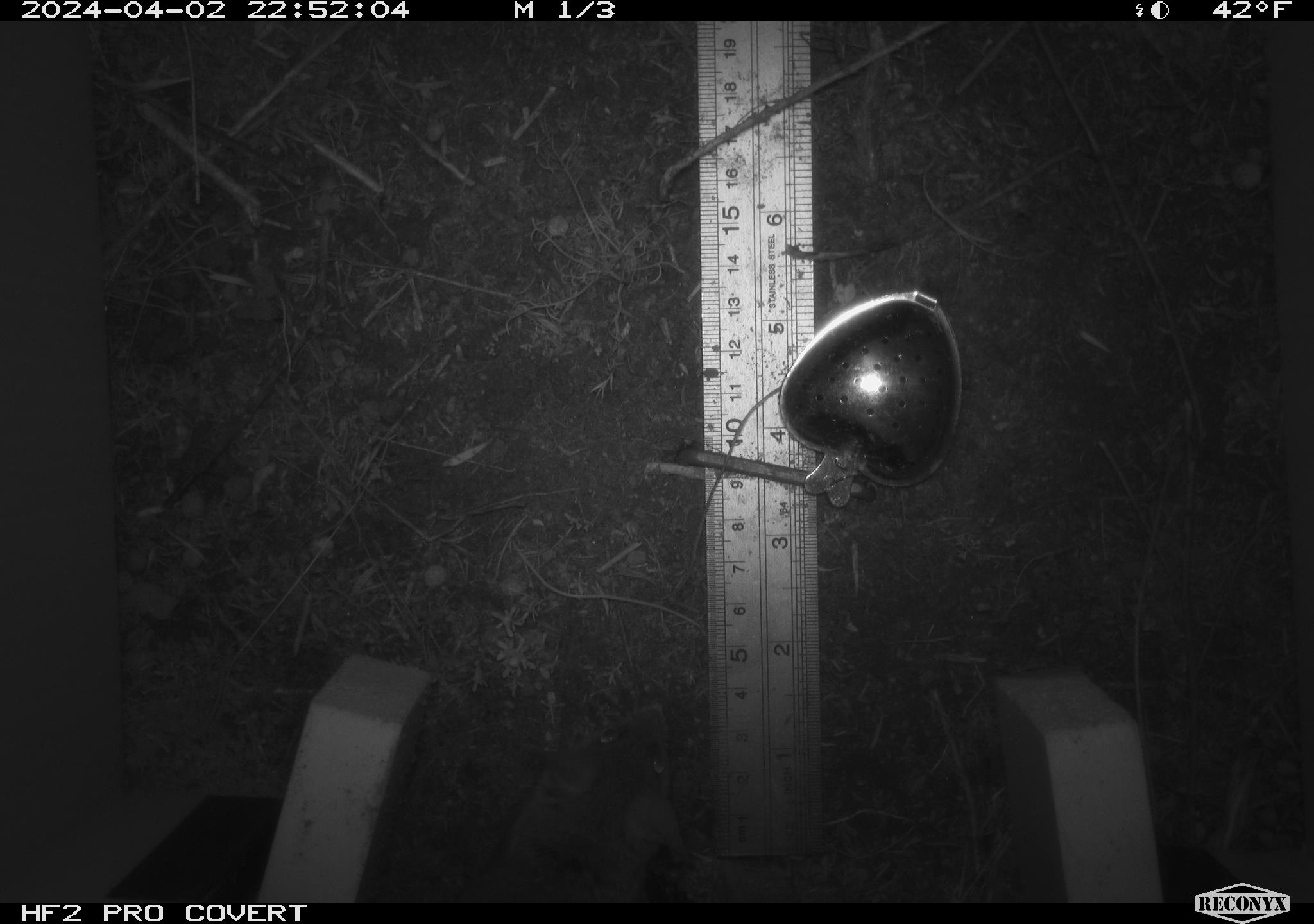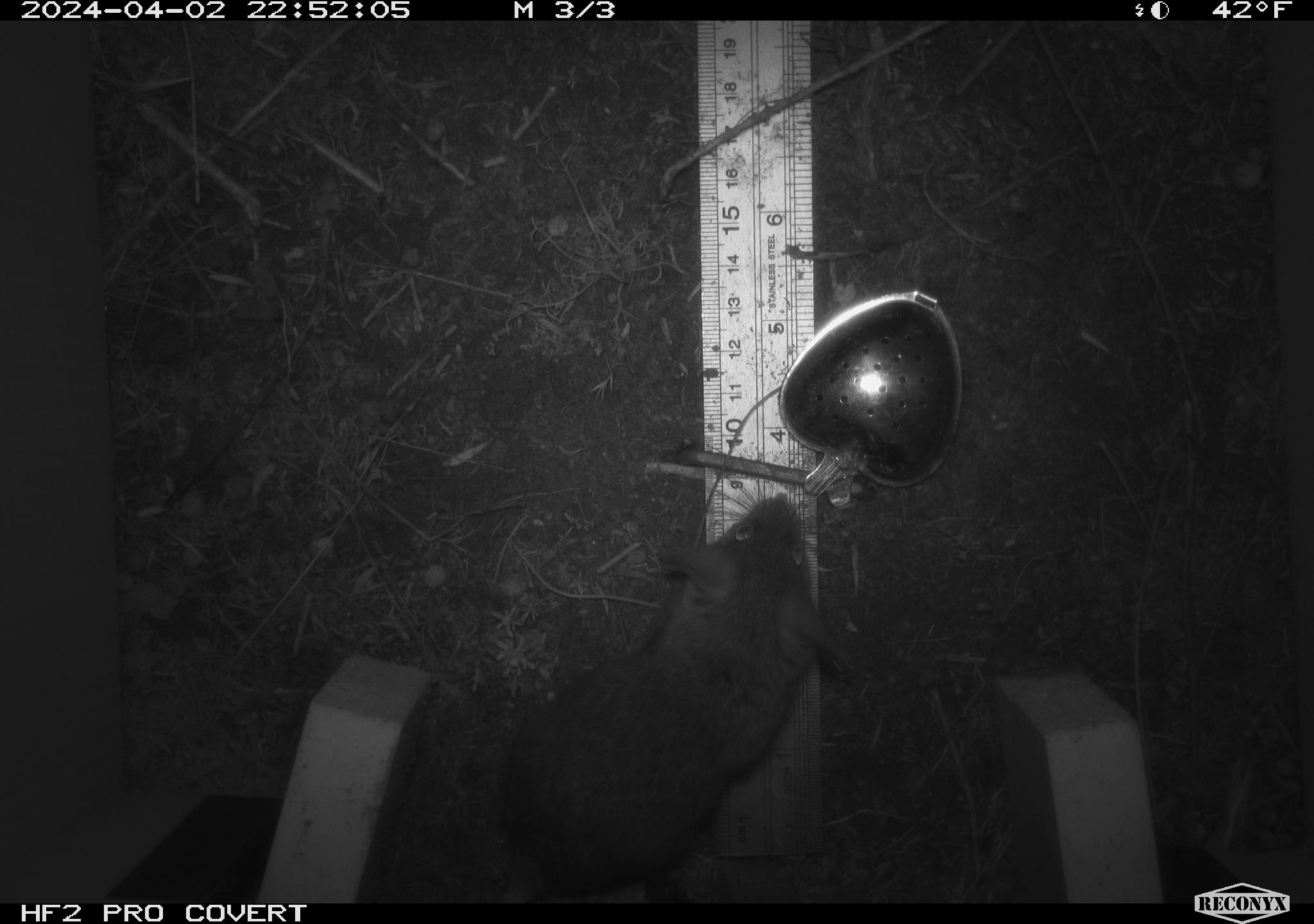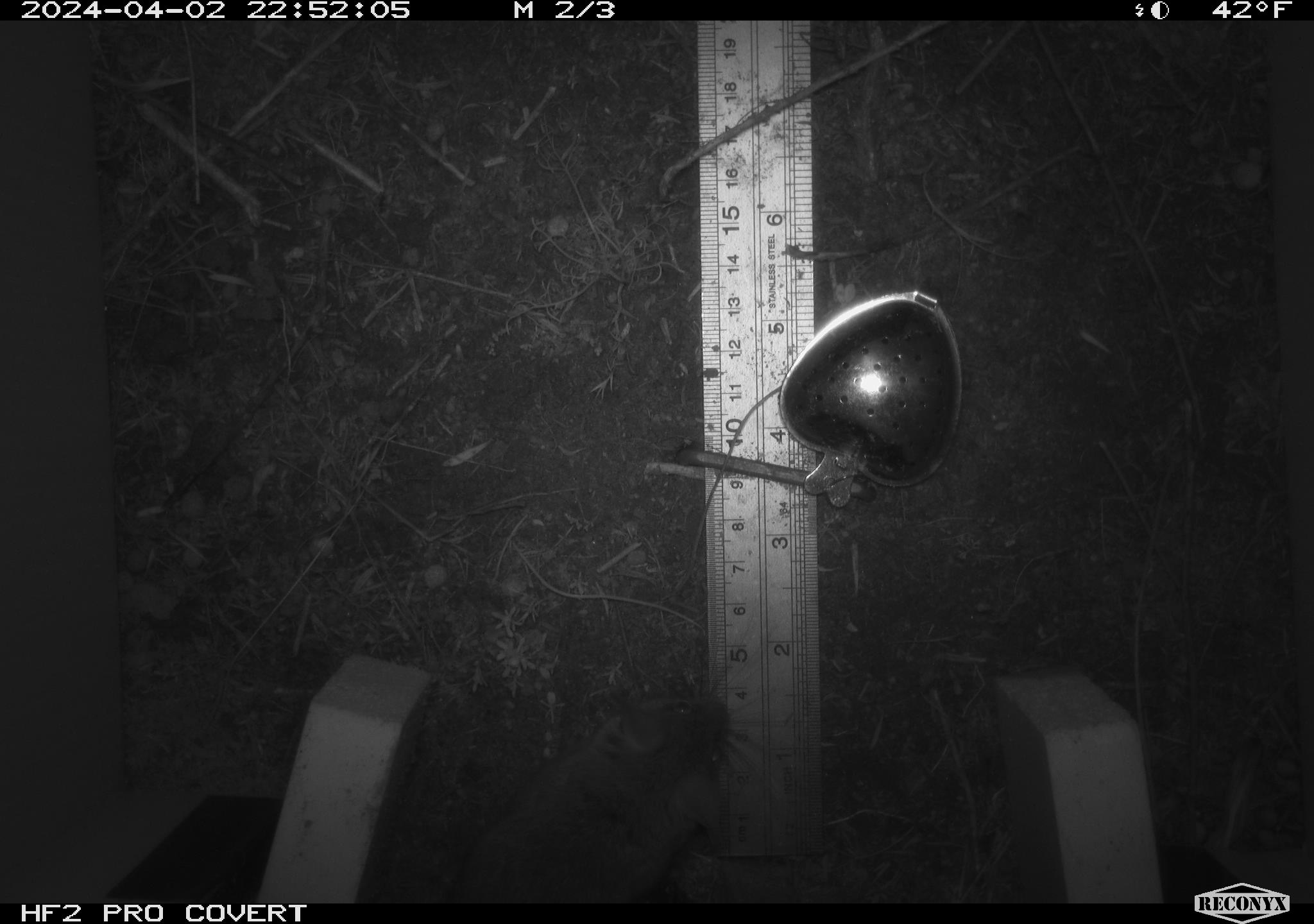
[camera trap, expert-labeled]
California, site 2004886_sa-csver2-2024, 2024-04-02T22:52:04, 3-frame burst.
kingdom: Animalia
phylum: Chordata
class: Mammalia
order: Rodentia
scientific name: Rodentia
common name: rodent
Rodent (Rodentia).